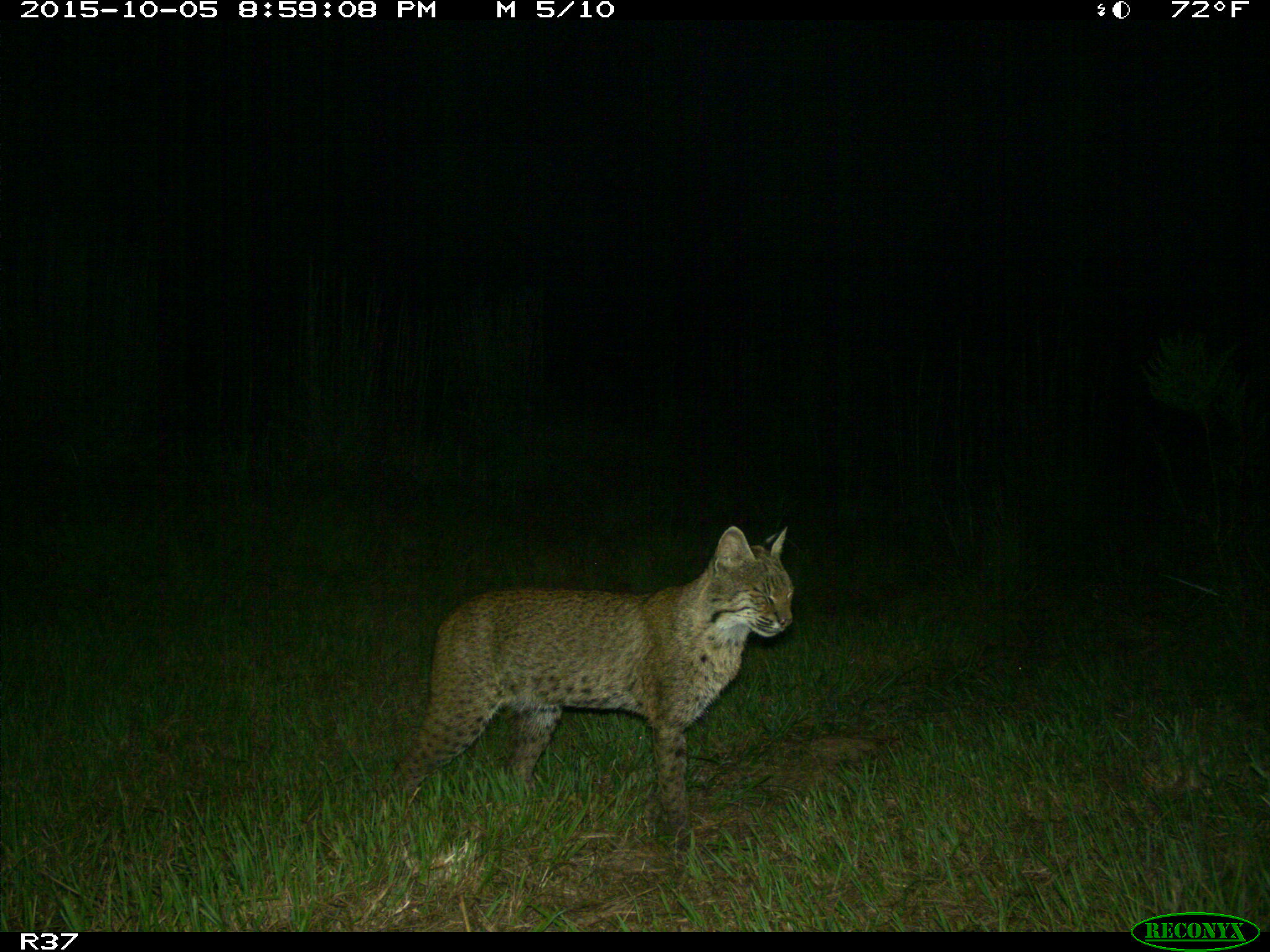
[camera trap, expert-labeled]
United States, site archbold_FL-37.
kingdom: Animalia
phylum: Chordata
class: Mammalia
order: Carnivora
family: Felidae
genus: Lynx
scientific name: Lynx rufus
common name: bobcat